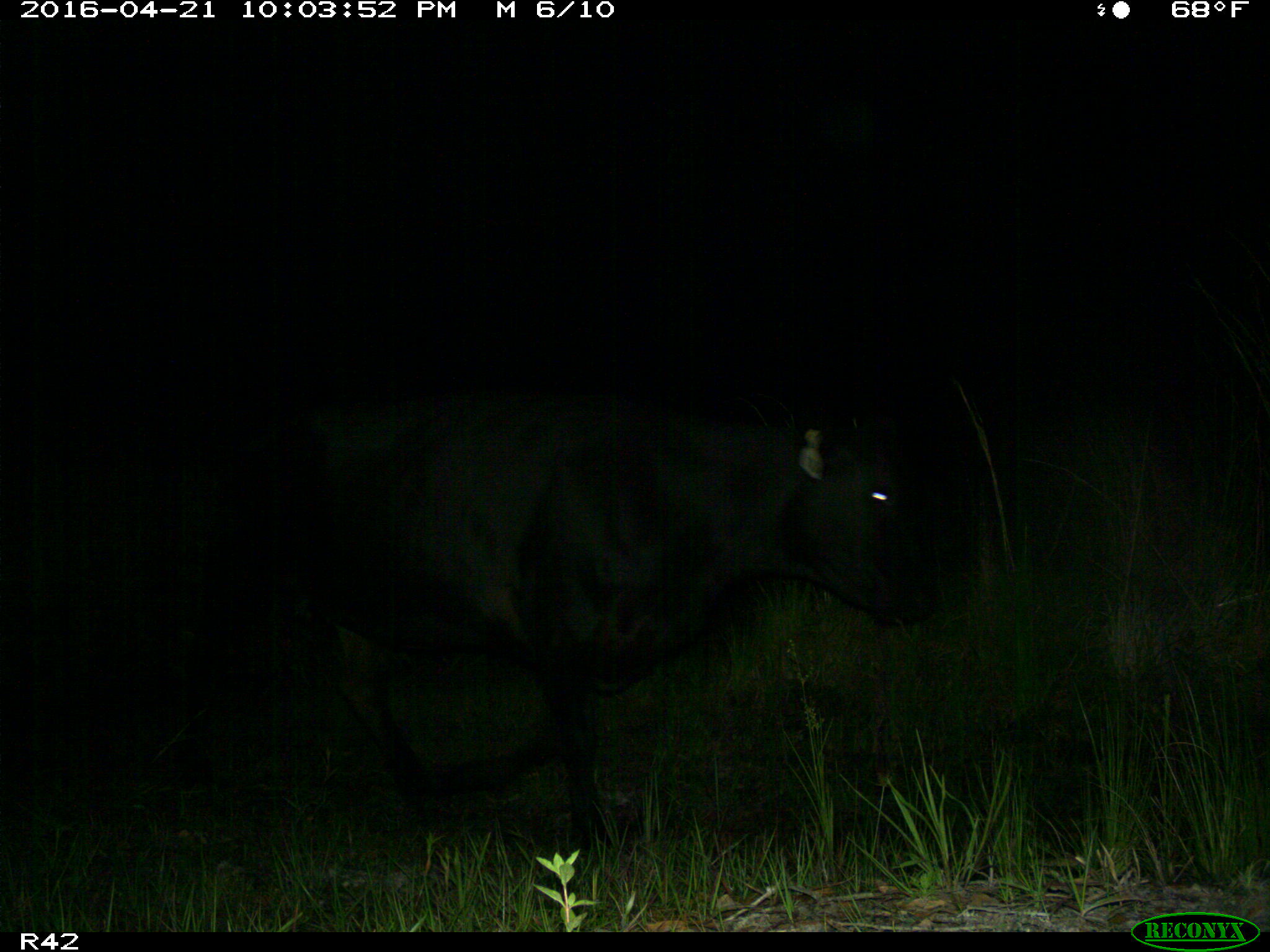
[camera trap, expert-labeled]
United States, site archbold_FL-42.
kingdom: Animalia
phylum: Chordata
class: Mammalia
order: Artiodactyla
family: Bovidae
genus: Bos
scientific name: Bos taurus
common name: domestic cow